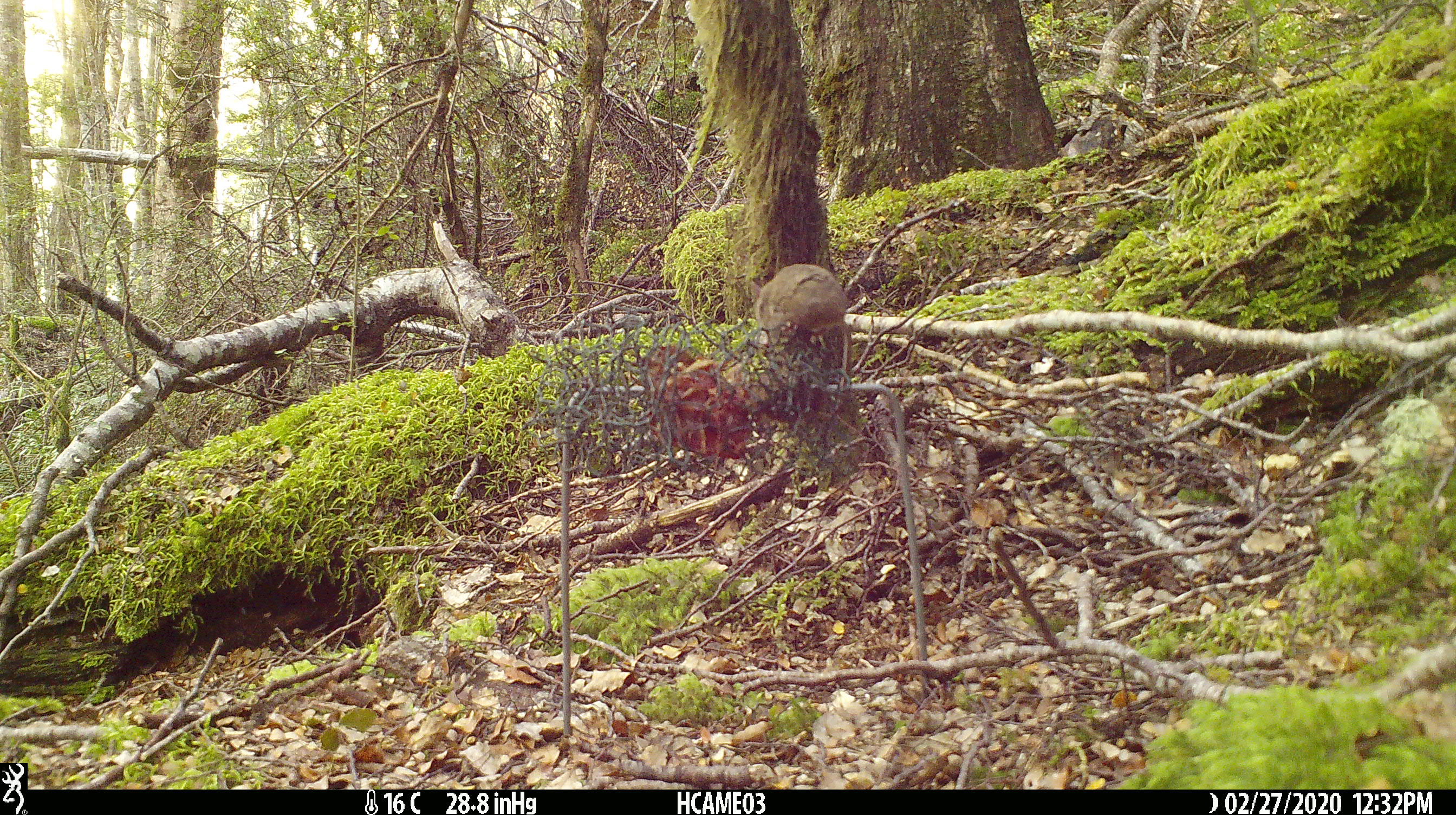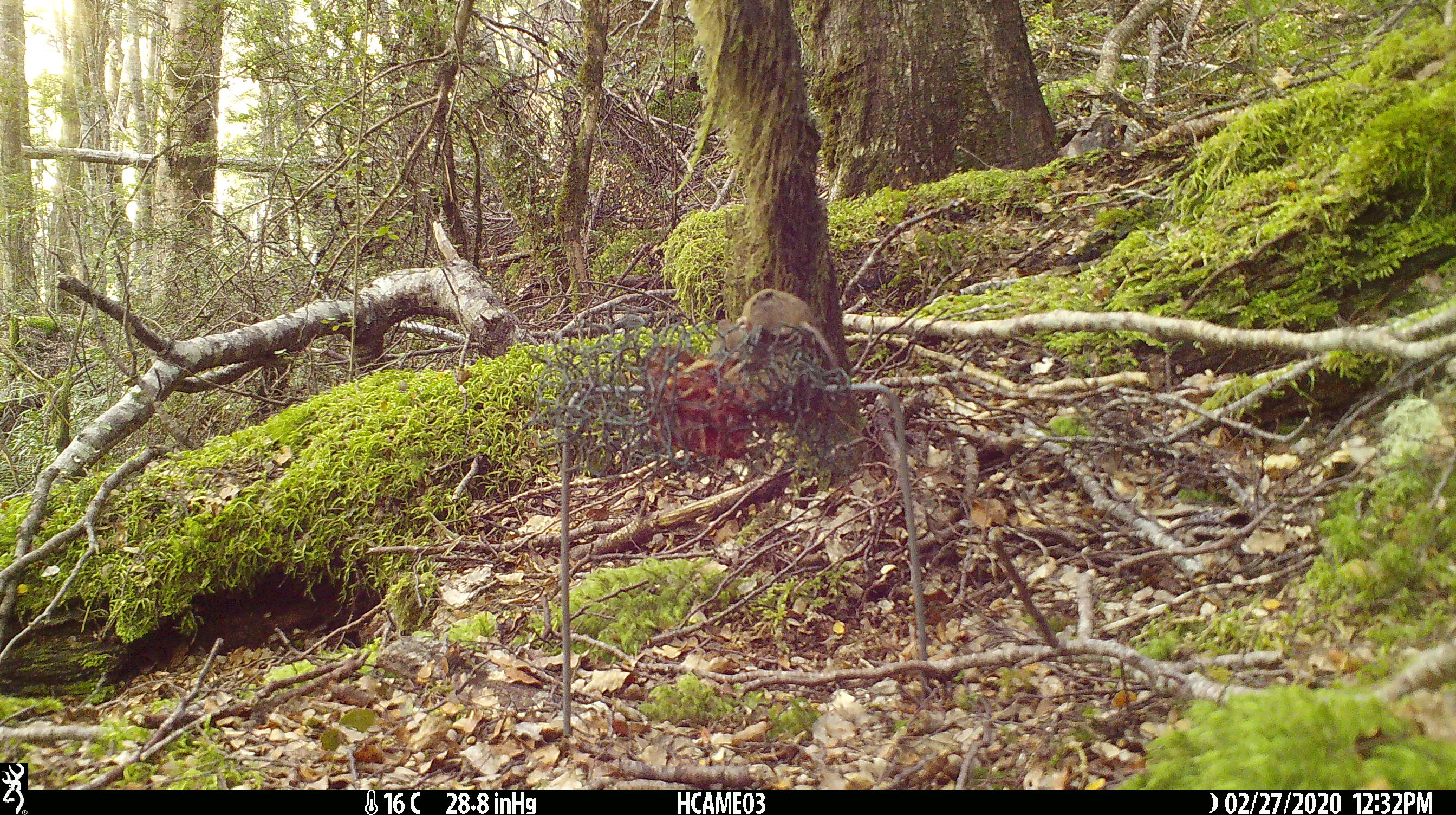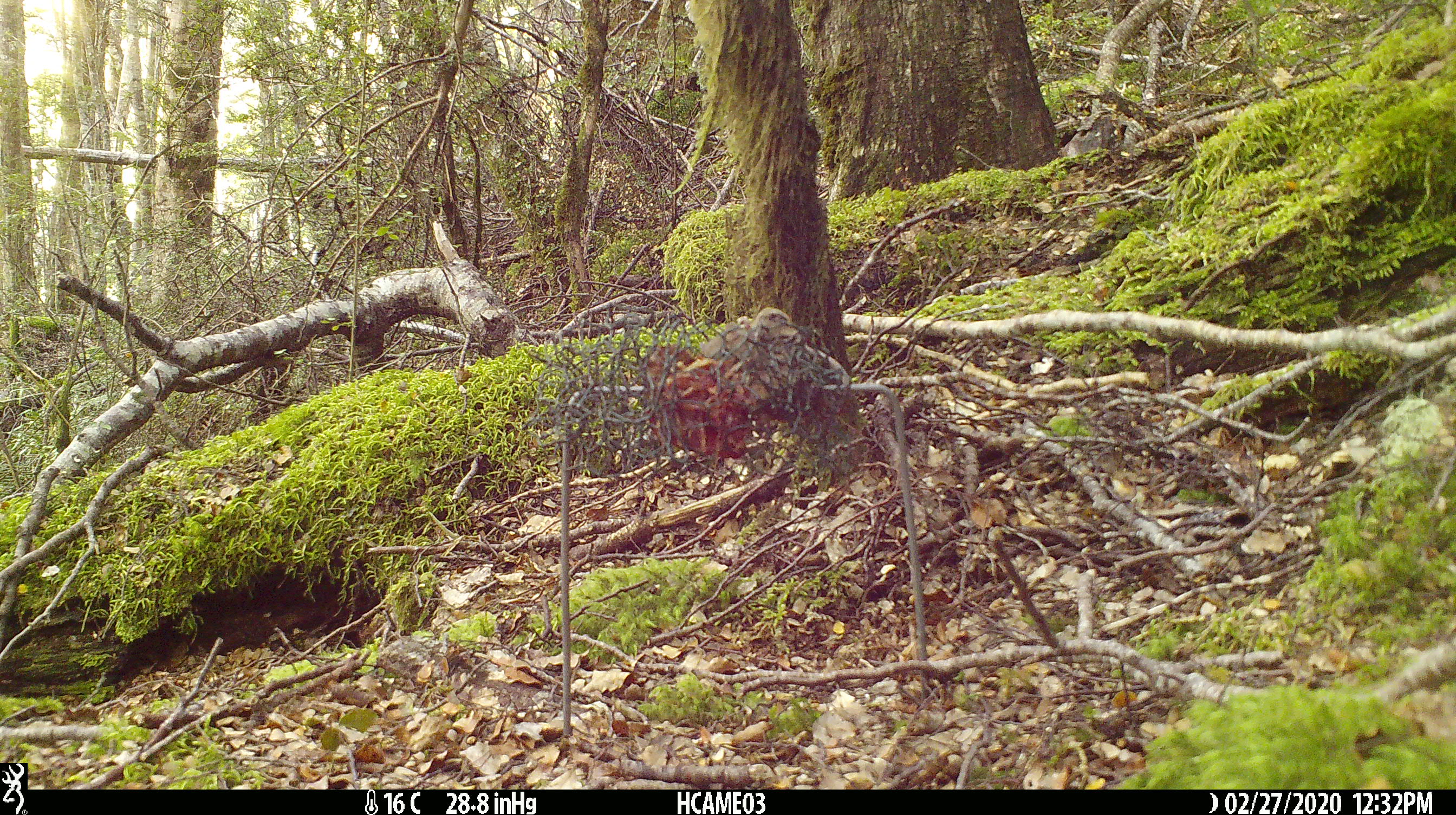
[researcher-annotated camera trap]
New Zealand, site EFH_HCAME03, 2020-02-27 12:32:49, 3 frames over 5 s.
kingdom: Animalia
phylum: Chordata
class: Mammalia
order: Rodentia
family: Muridae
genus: Mus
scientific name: Mus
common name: mouse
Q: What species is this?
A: Mouse (Mus).